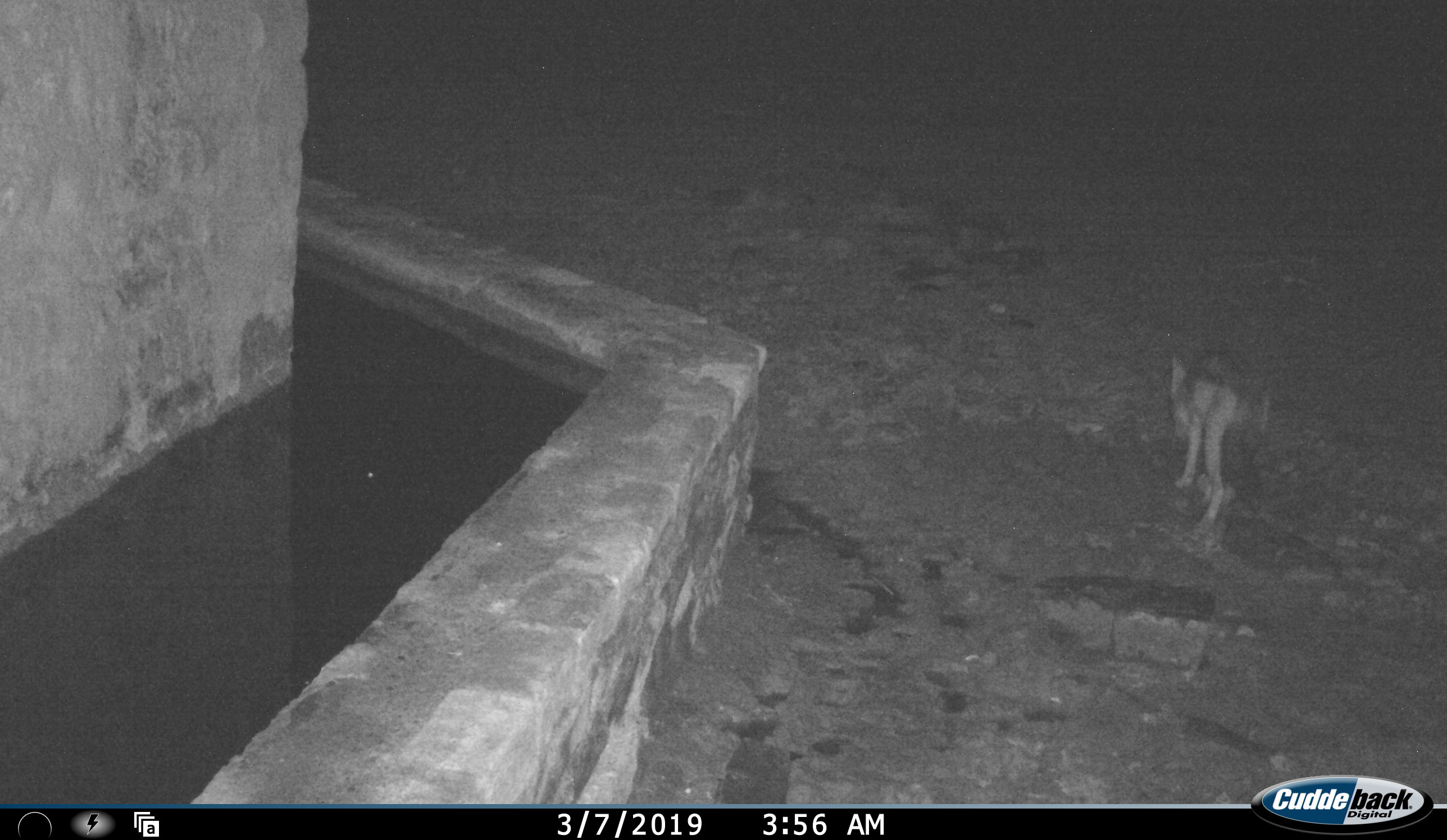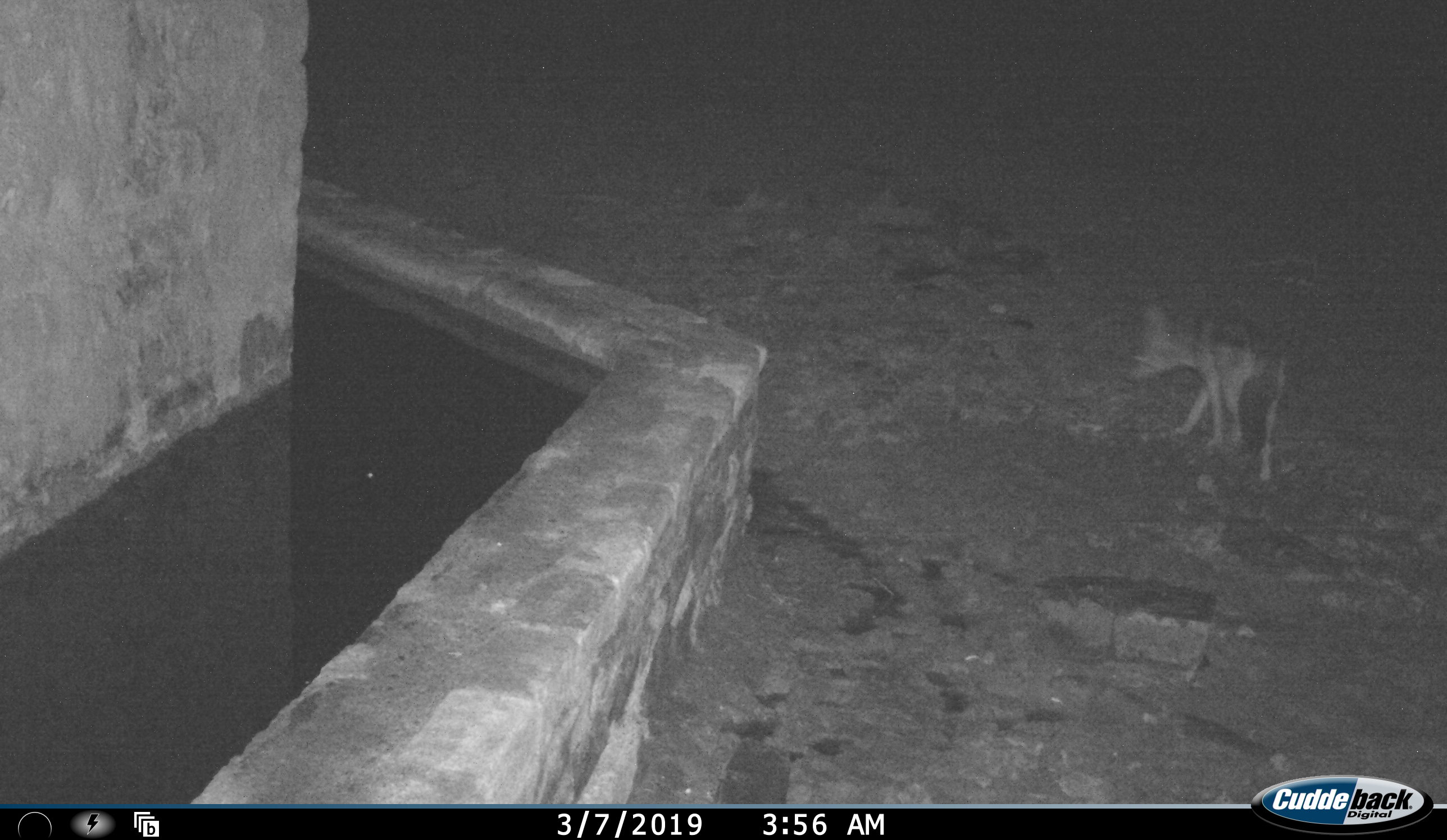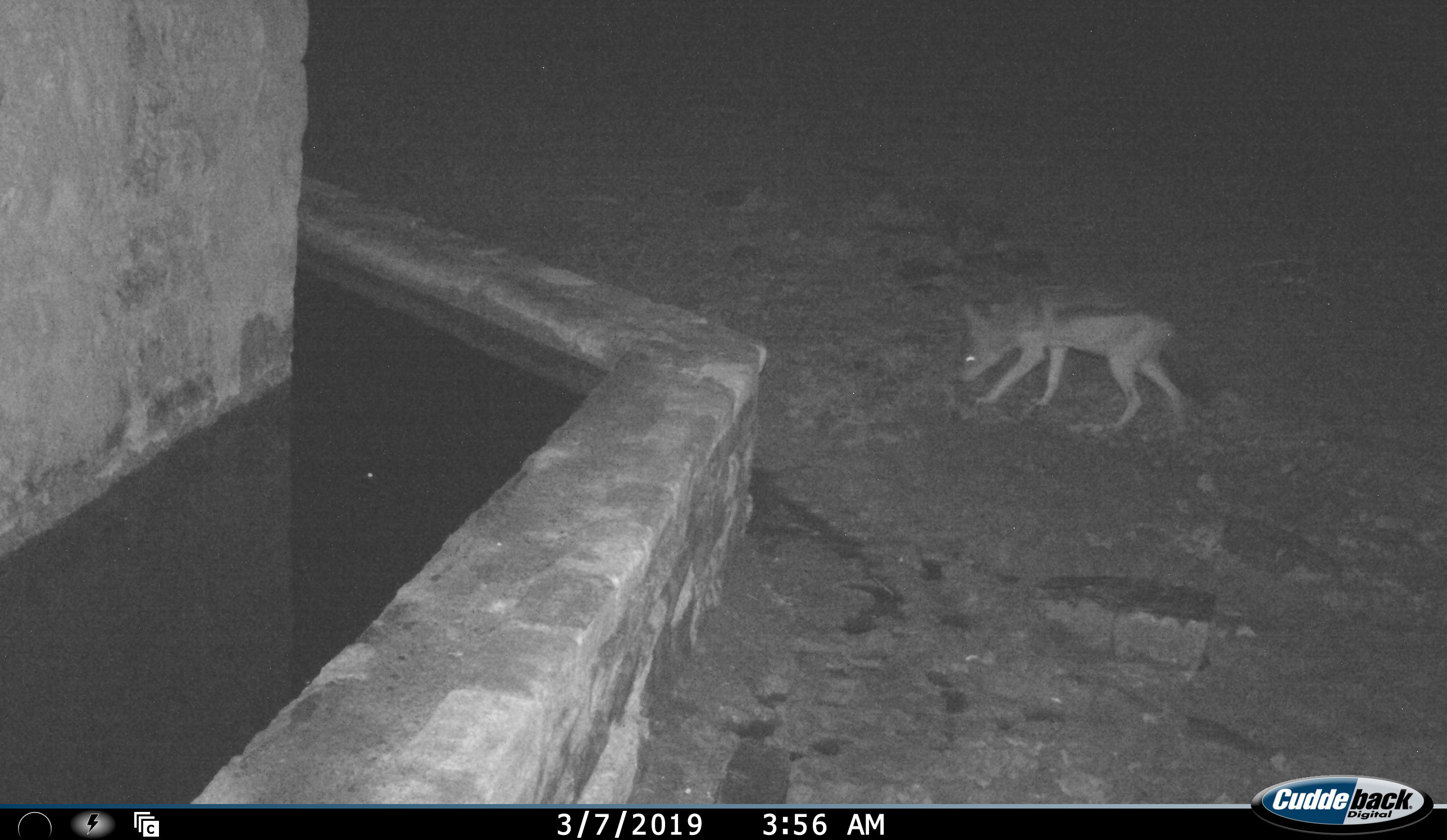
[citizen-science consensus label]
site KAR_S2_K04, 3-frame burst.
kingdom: Animalia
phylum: Chordata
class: Mammalia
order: Carnivora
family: Canidae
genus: Lupulella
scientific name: Lupulella mesomelas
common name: black-backed jackal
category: jackalblackbacked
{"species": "jackalblackbacked (black-backed jackal) (Lupulella mesomelas)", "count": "1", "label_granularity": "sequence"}